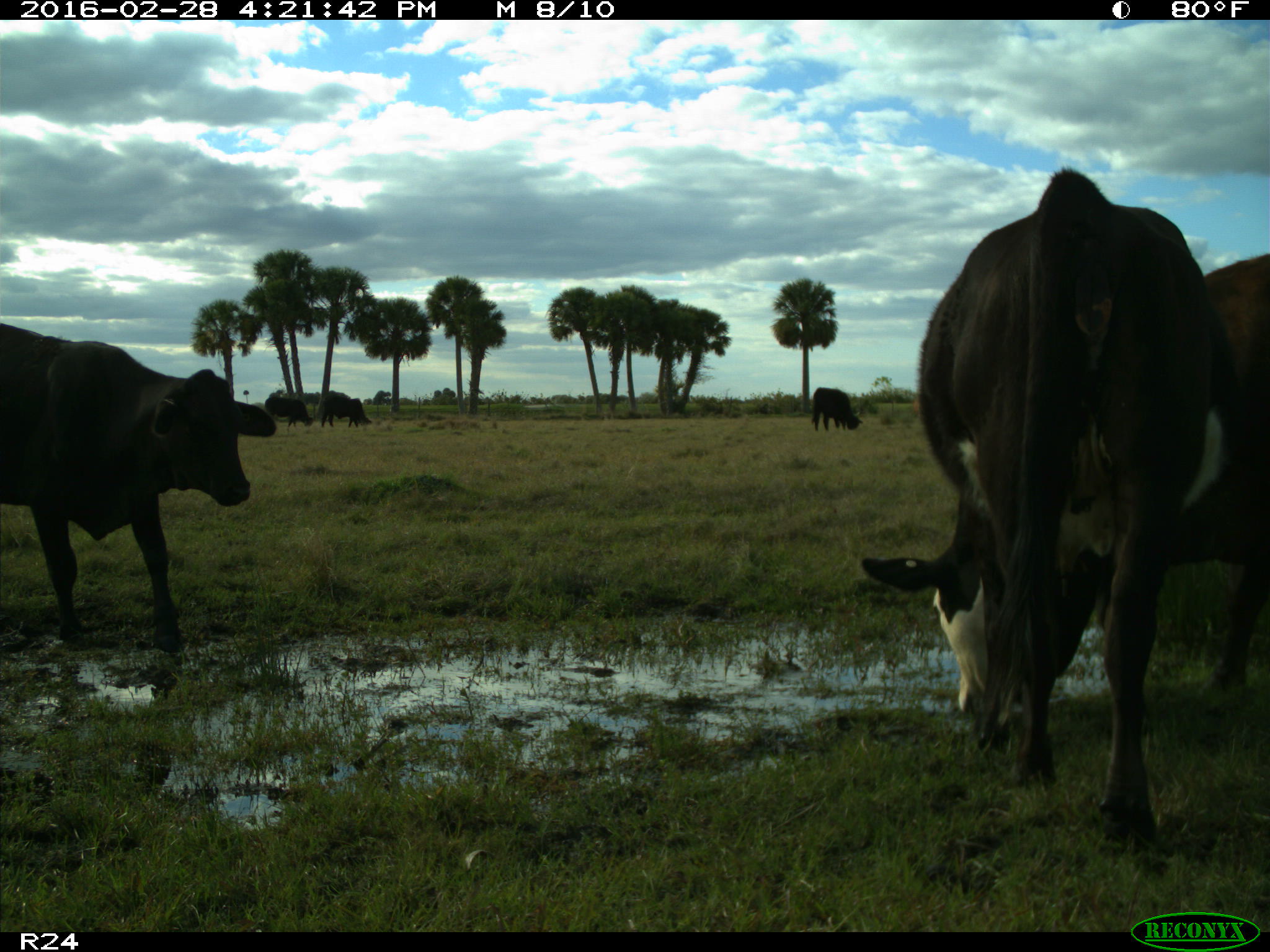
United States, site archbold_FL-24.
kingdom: Animalia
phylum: Chordata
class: Mammalia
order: Artiodactyla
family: Bovidae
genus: Bos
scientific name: Bos taurus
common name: domestic cow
Bos taurus (domestic cow).